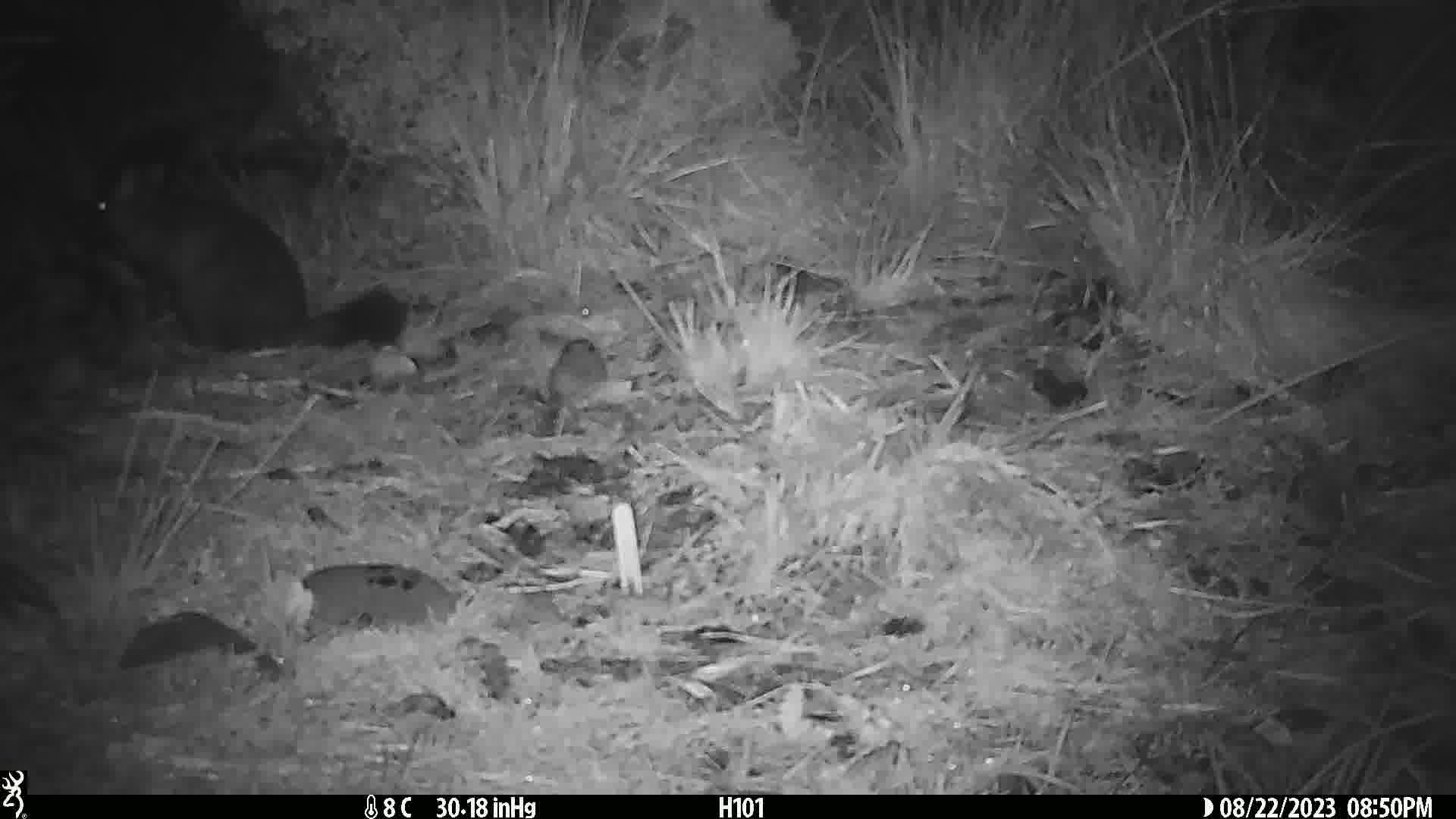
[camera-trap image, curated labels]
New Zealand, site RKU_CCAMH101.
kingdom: Animalia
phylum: Chordata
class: Mammalia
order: Diprotodontia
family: Phalangeridae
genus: Trichosurus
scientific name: Trichosurus vulpecula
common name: common brushtail possum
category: possum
Possum (common brushtail possum) (Trichosurus vulpecula).